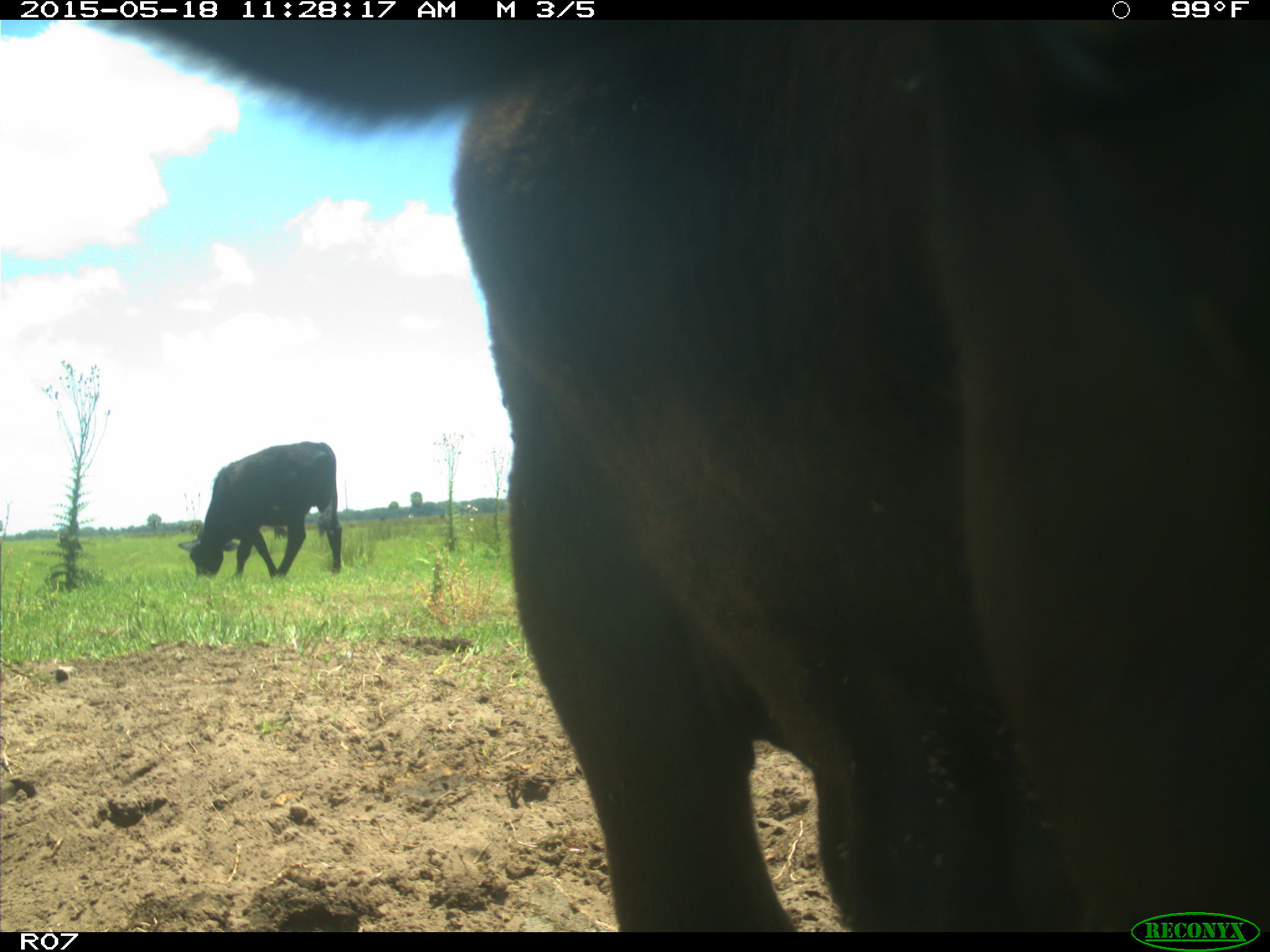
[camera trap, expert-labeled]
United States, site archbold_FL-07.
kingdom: Animalia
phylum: Chordata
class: Mammalia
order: Artiodactyla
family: Bovidae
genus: Bos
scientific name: Bos taurus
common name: domestic cow